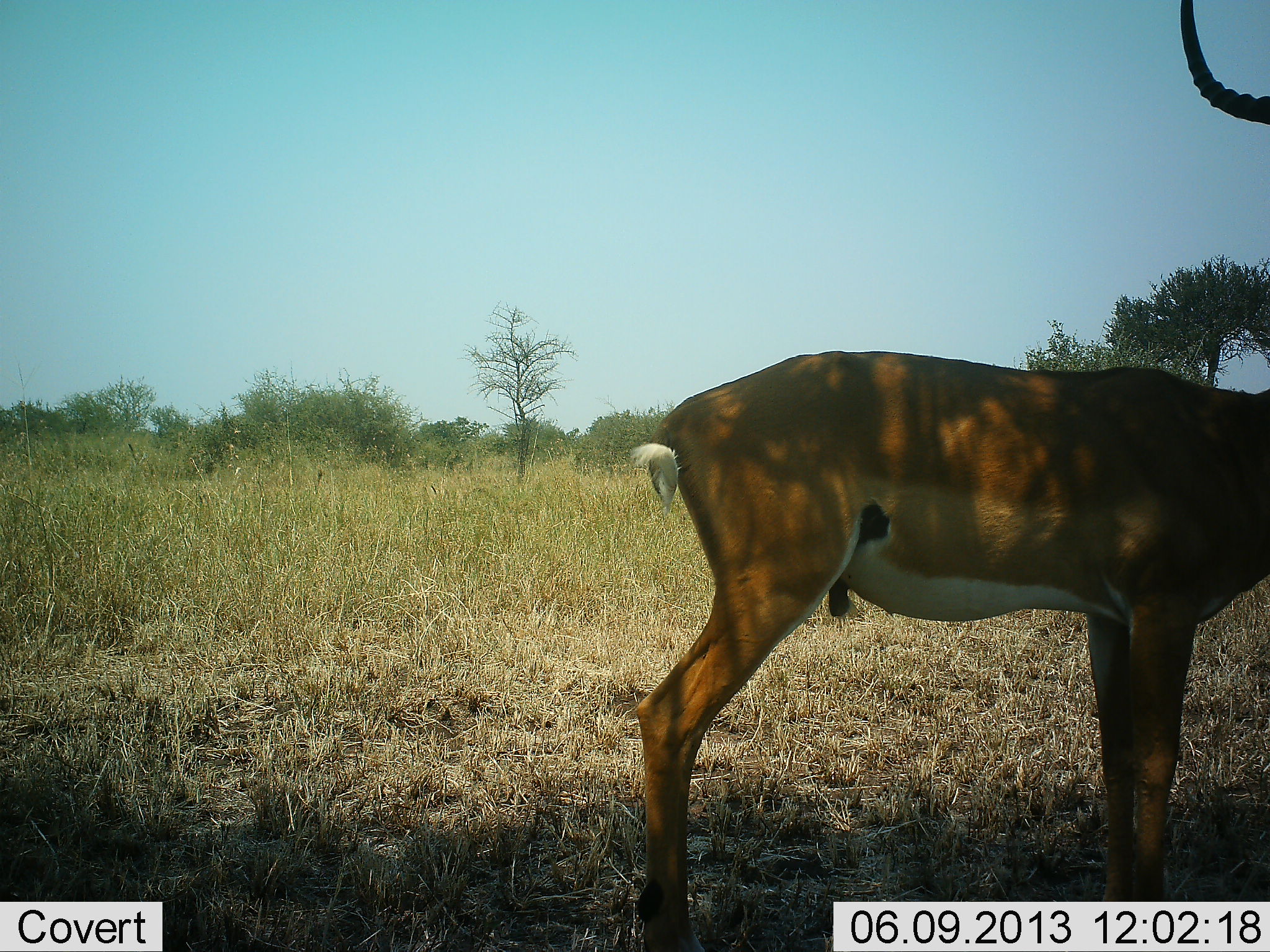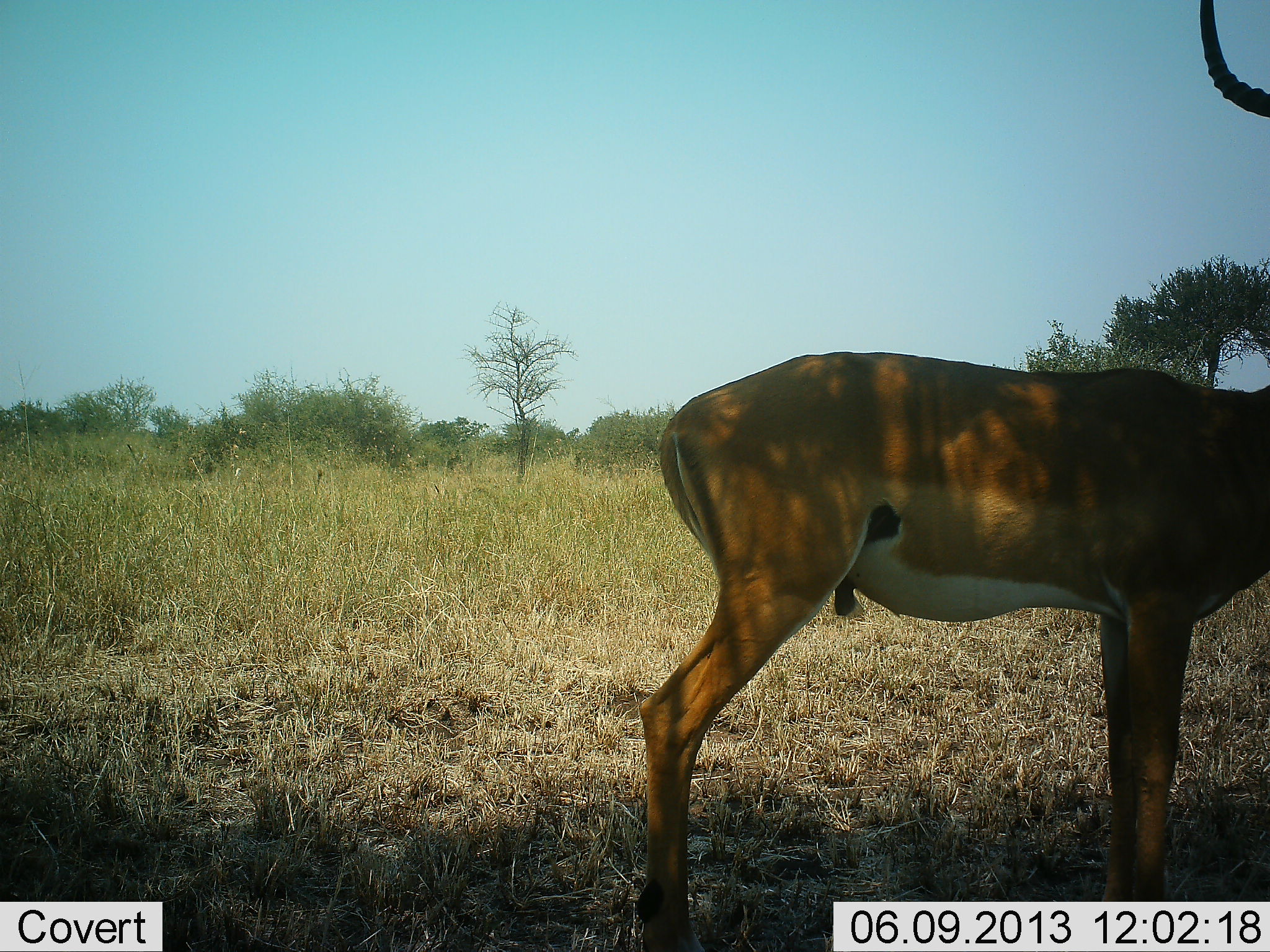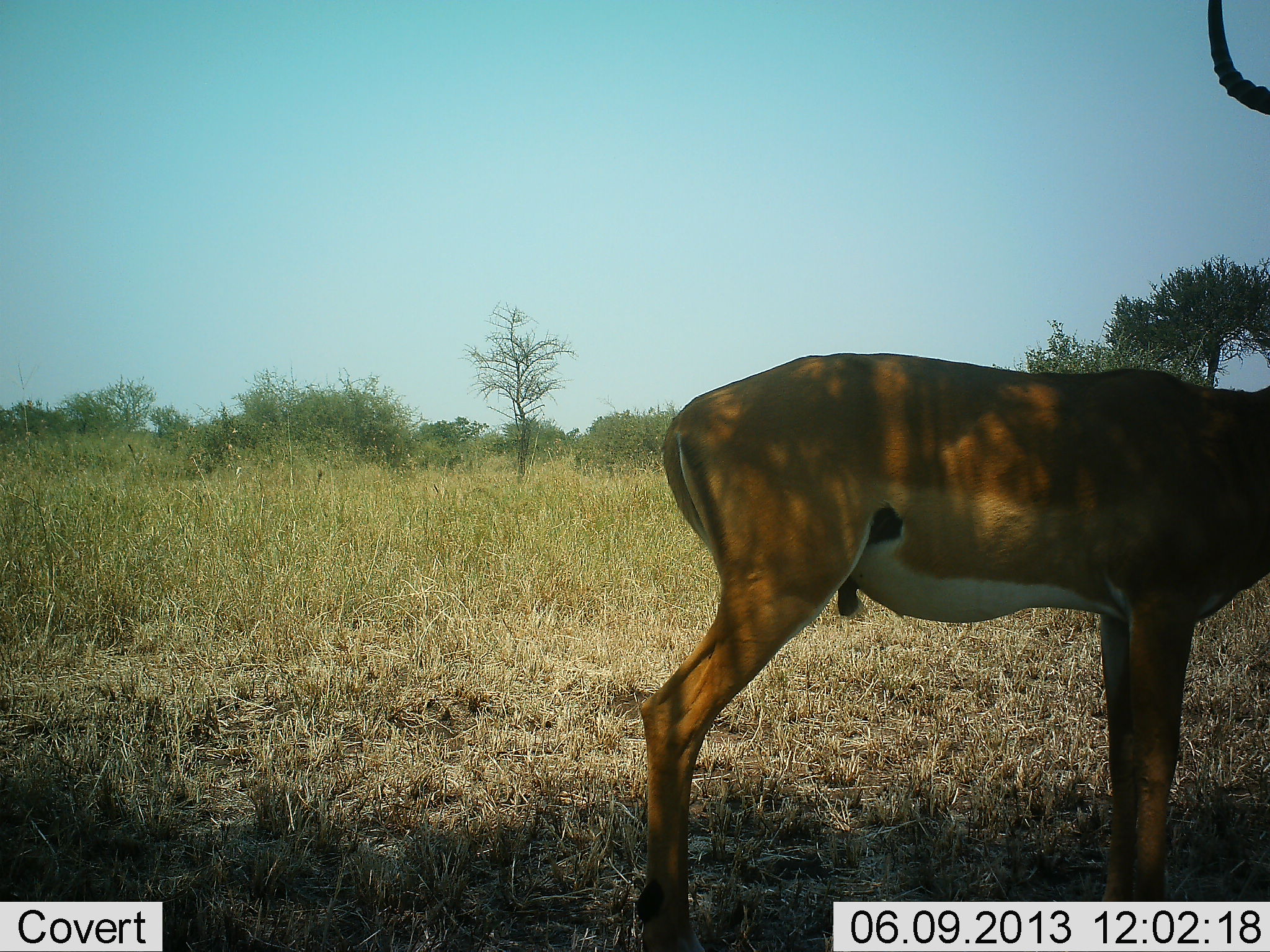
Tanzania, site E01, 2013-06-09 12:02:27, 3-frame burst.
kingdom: Animalia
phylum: Chordata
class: Mammalia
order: Artiodactyla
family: Bovidae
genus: Aepyceros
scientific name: Aepyceros melampus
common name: impala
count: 1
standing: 92%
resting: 0%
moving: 4%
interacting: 0%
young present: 0%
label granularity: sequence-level